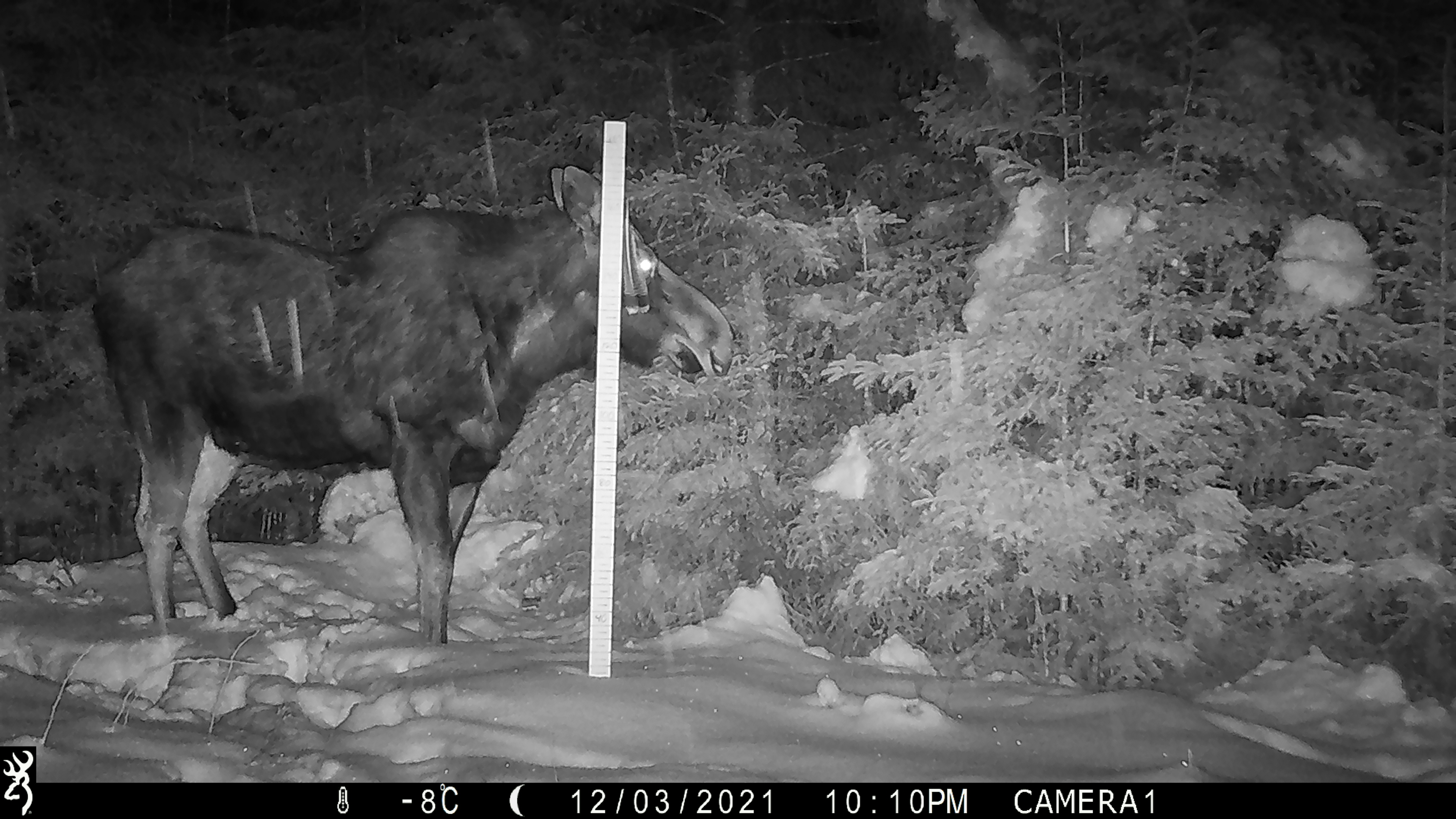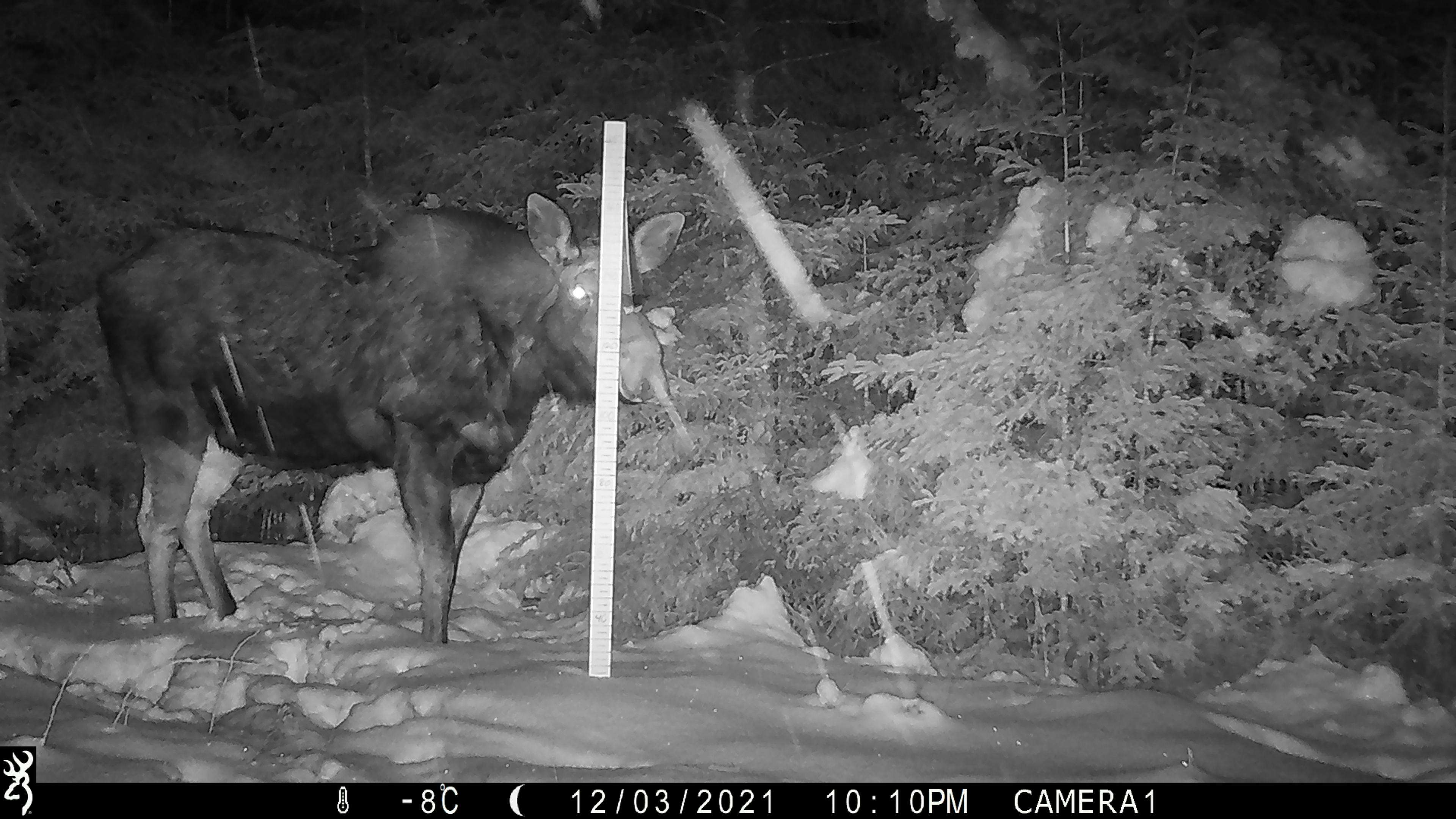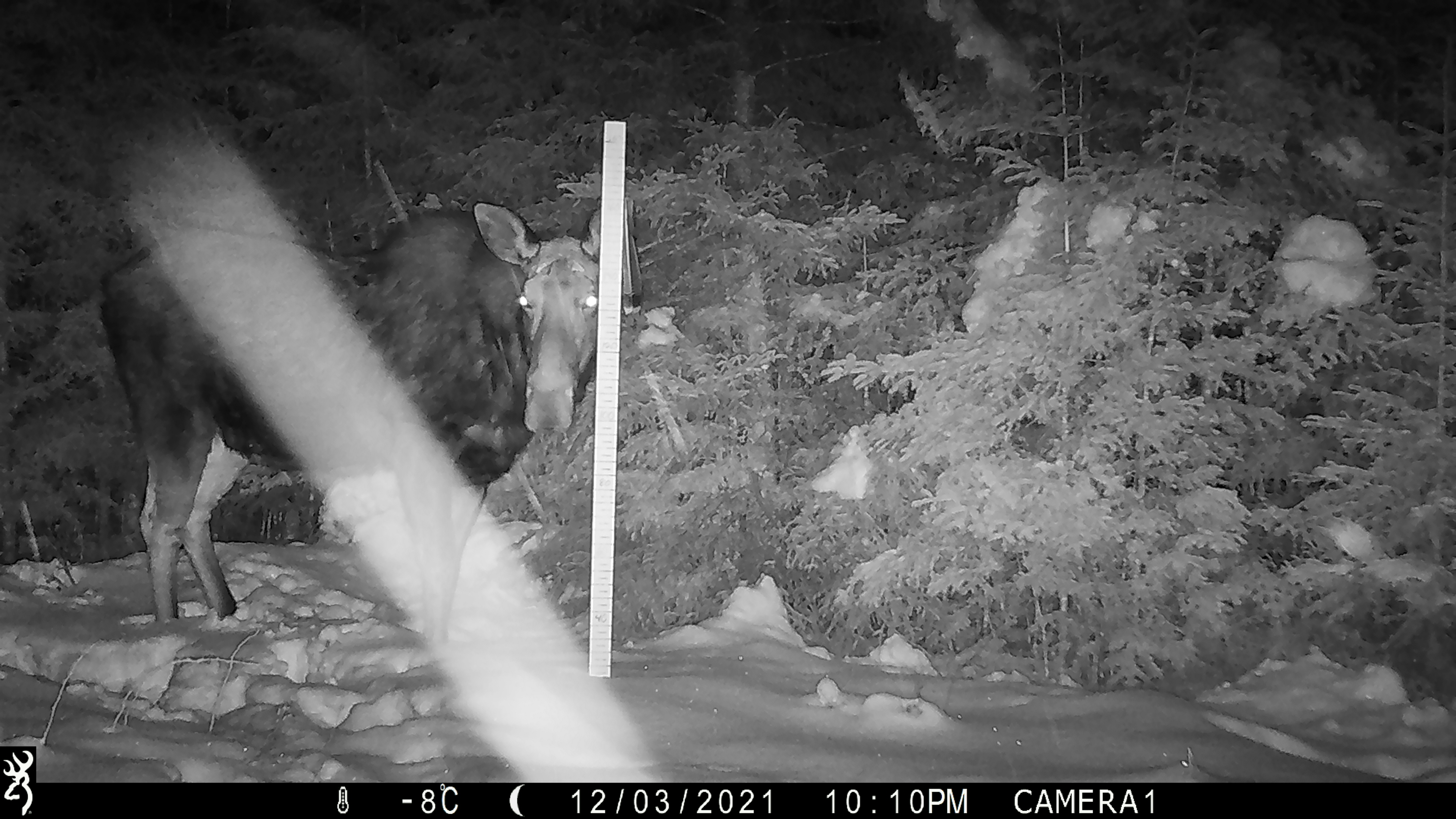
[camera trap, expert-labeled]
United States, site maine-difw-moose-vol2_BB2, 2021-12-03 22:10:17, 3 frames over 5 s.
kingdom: Animalia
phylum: Chordata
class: Mammalia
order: Artiodactyla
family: Cervidae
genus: Alces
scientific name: Alces alces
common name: moose